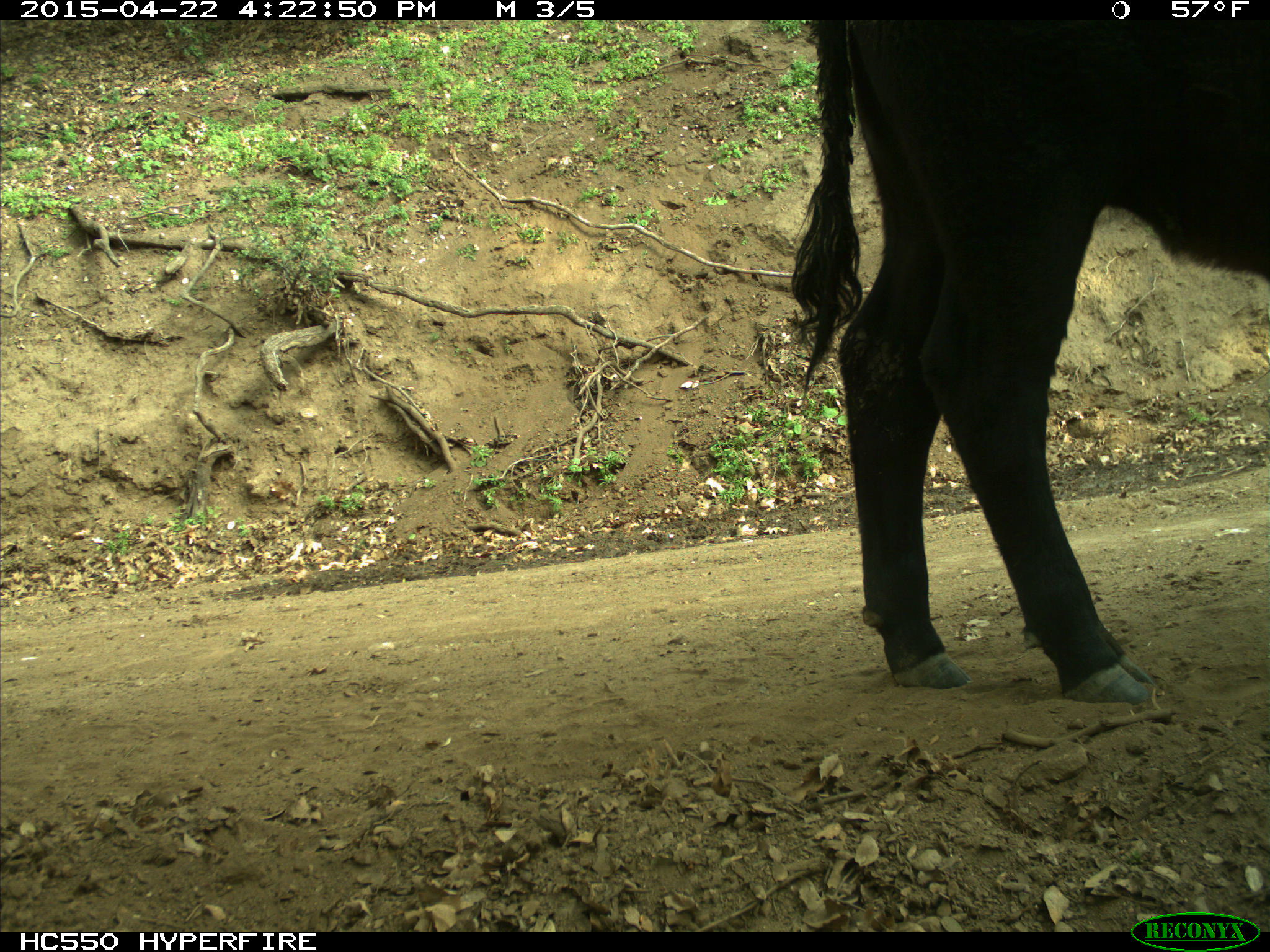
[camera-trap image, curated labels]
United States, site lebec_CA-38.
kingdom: Animalia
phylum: Chordata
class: Mammalia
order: Artiodactyla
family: Bovidae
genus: Bos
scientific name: Bos taurus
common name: domestic cow